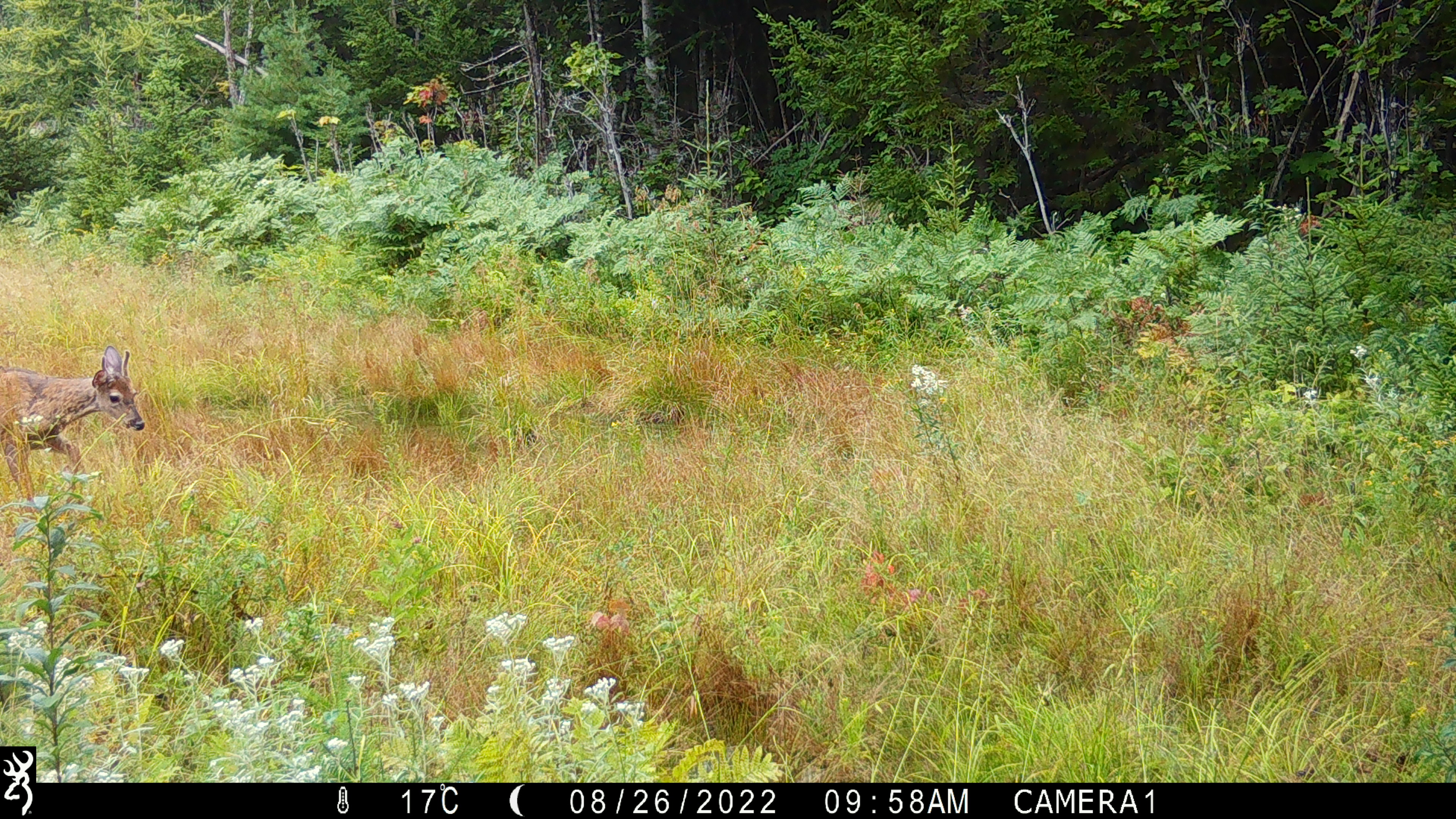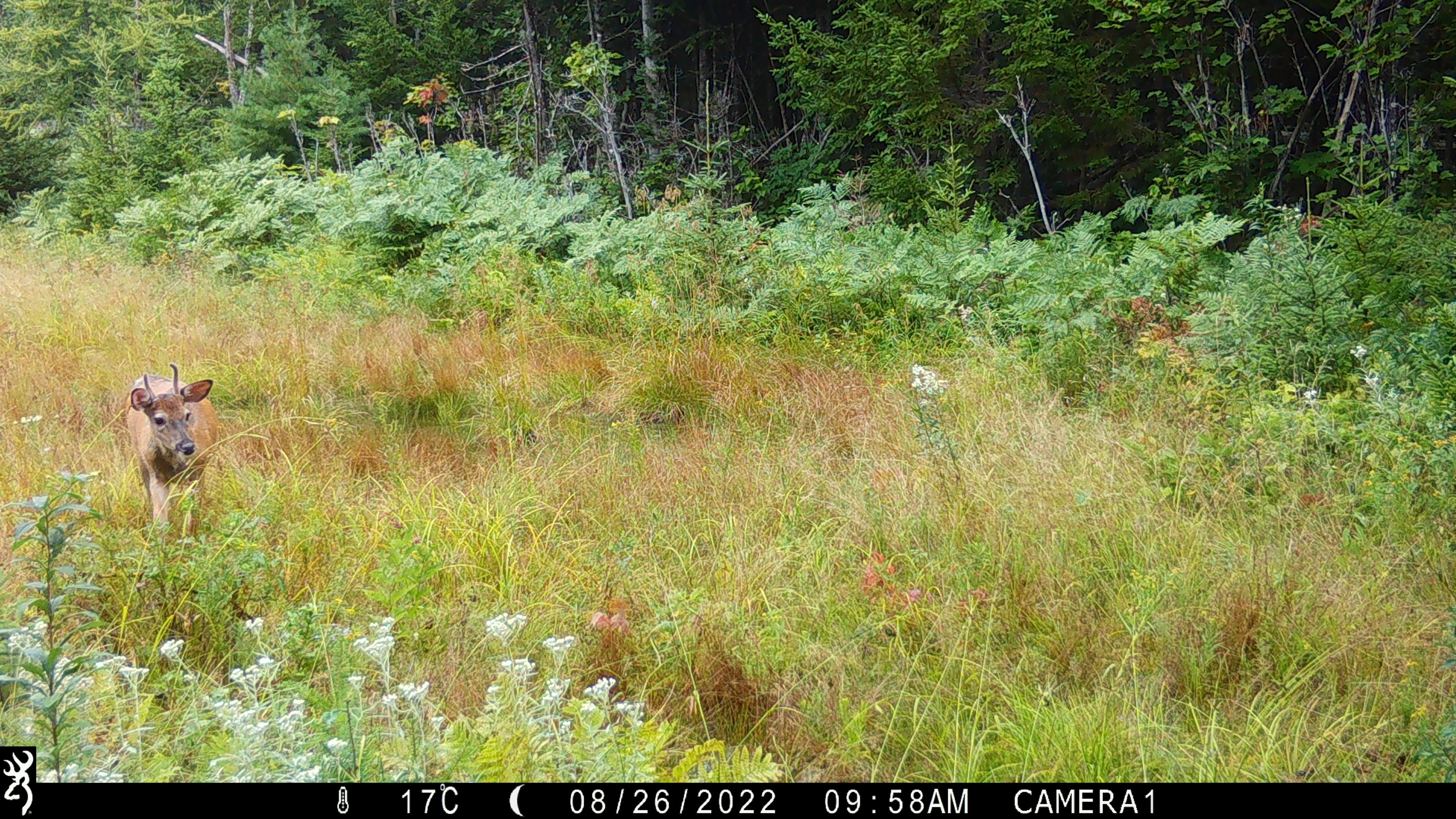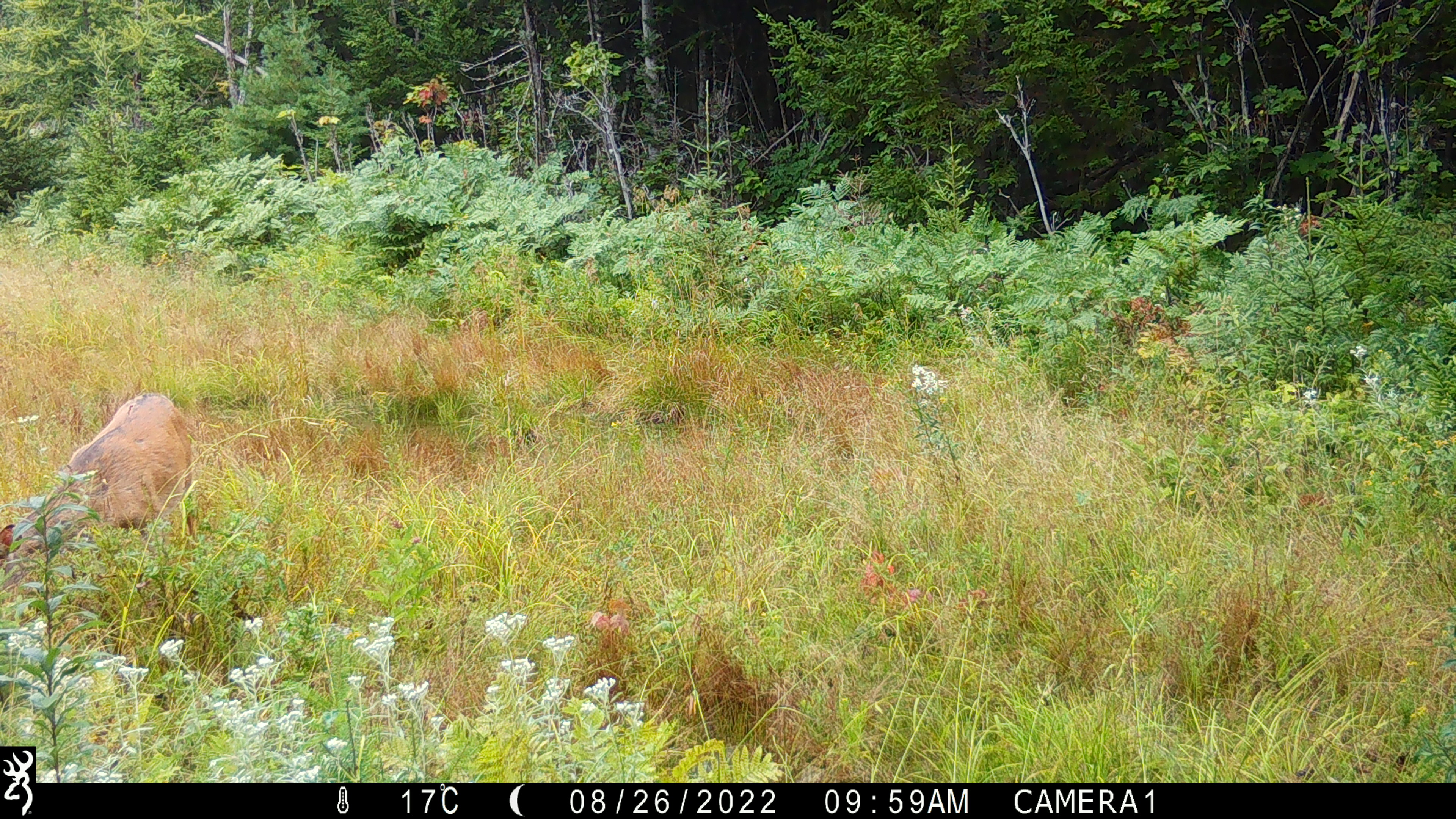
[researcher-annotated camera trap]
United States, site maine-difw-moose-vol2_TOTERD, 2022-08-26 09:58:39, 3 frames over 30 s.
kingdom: Animalia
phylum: Chordata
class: Mammalia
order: Artiodactyla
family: Cervidae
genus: Odocoileus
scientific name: Odocoileus virginianus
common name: white-tailed deer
White-tailed deer (Odocoileus virginianus).